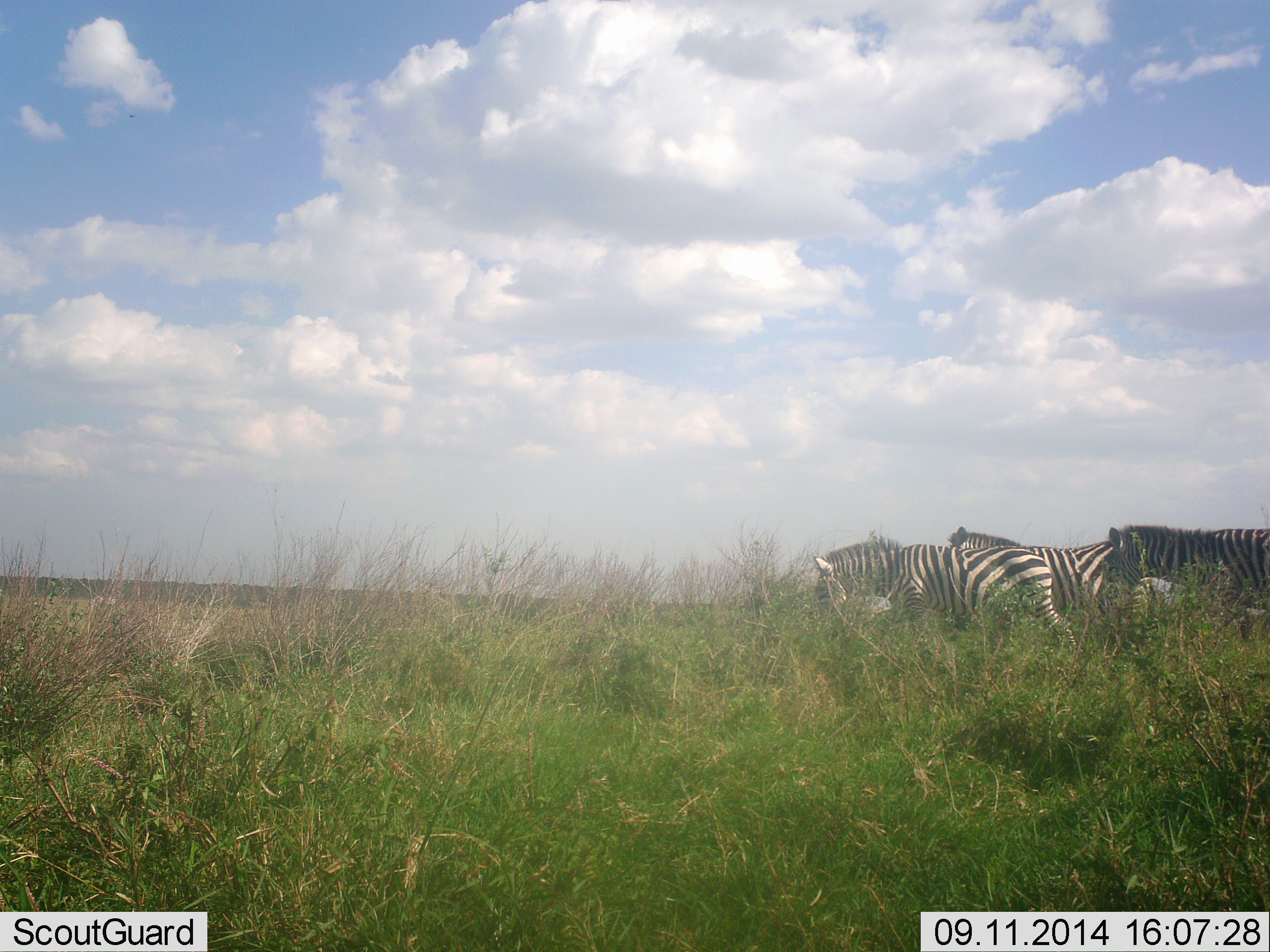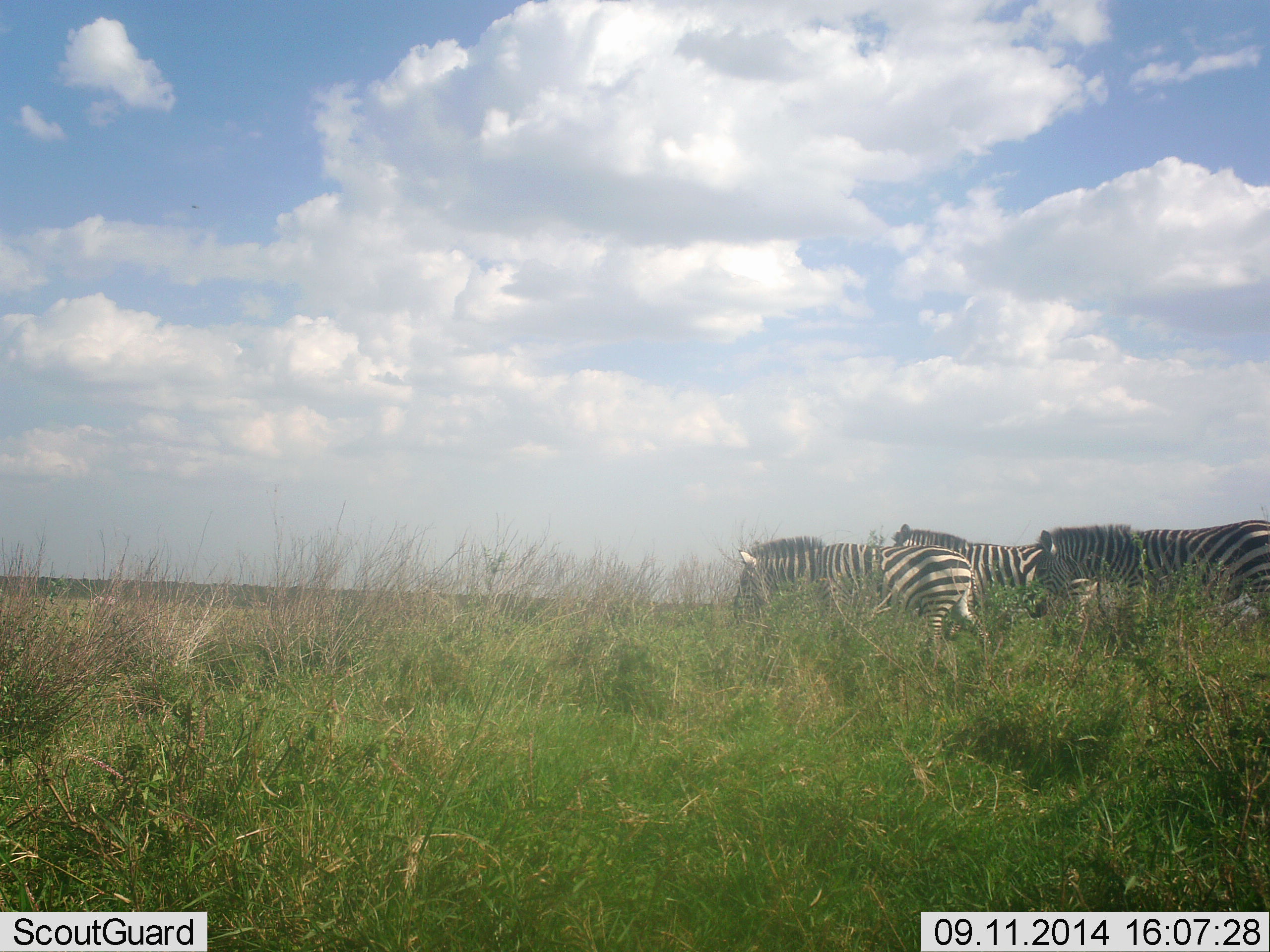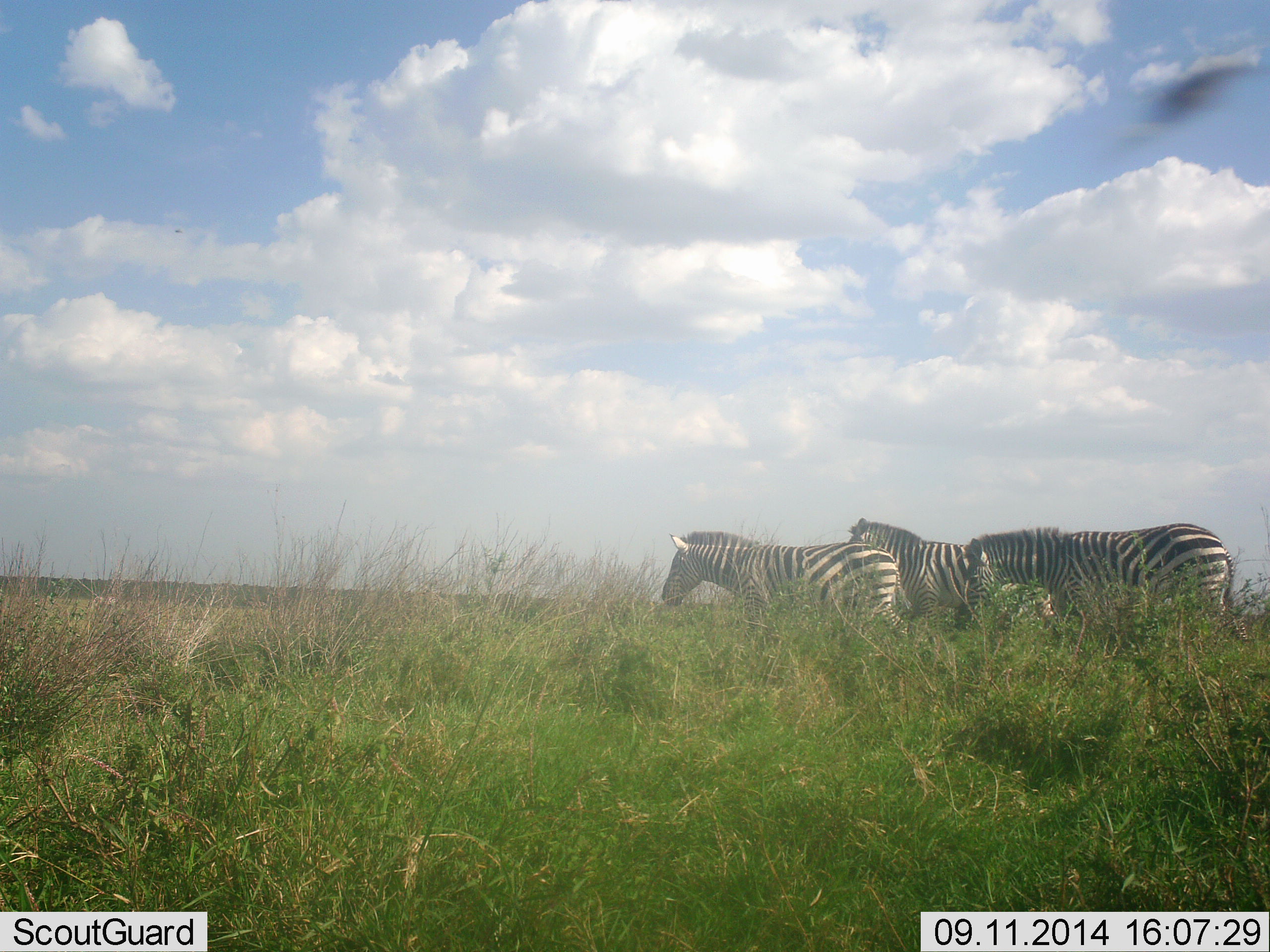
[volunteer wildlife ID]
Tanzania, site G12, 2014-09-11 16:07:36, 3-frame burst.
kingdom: Animalia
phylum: Chordata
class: Mammalia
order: Perissodactyla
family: Equidae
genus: Equus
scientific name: Equus quagga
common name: plains zebra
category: zebra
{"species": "zebra (plains zebra) (Equus quagga)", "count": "3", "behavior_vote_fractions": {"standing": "9%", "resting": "0%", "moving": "91%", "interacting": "0%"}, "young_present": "0%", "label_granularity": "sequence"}